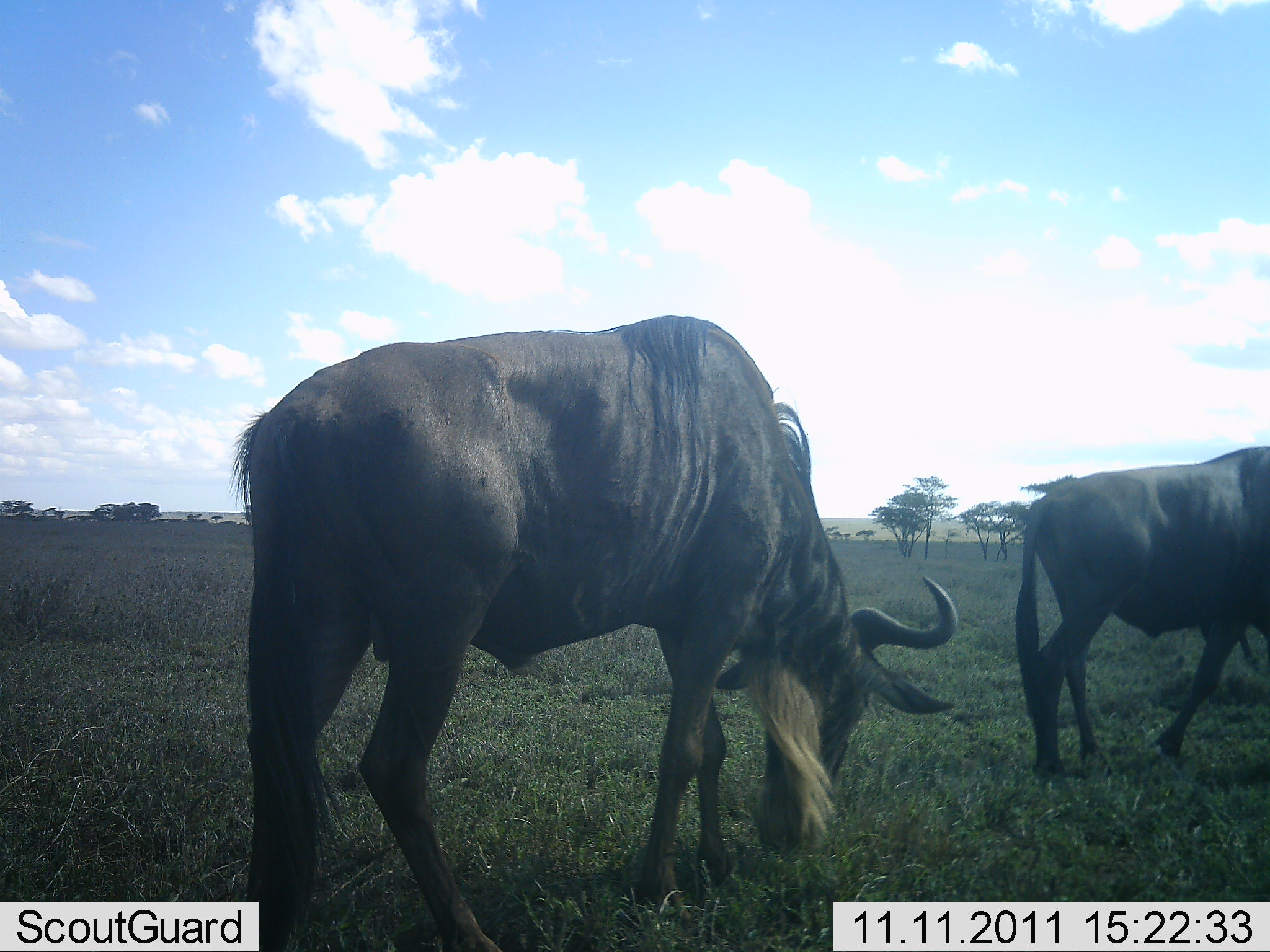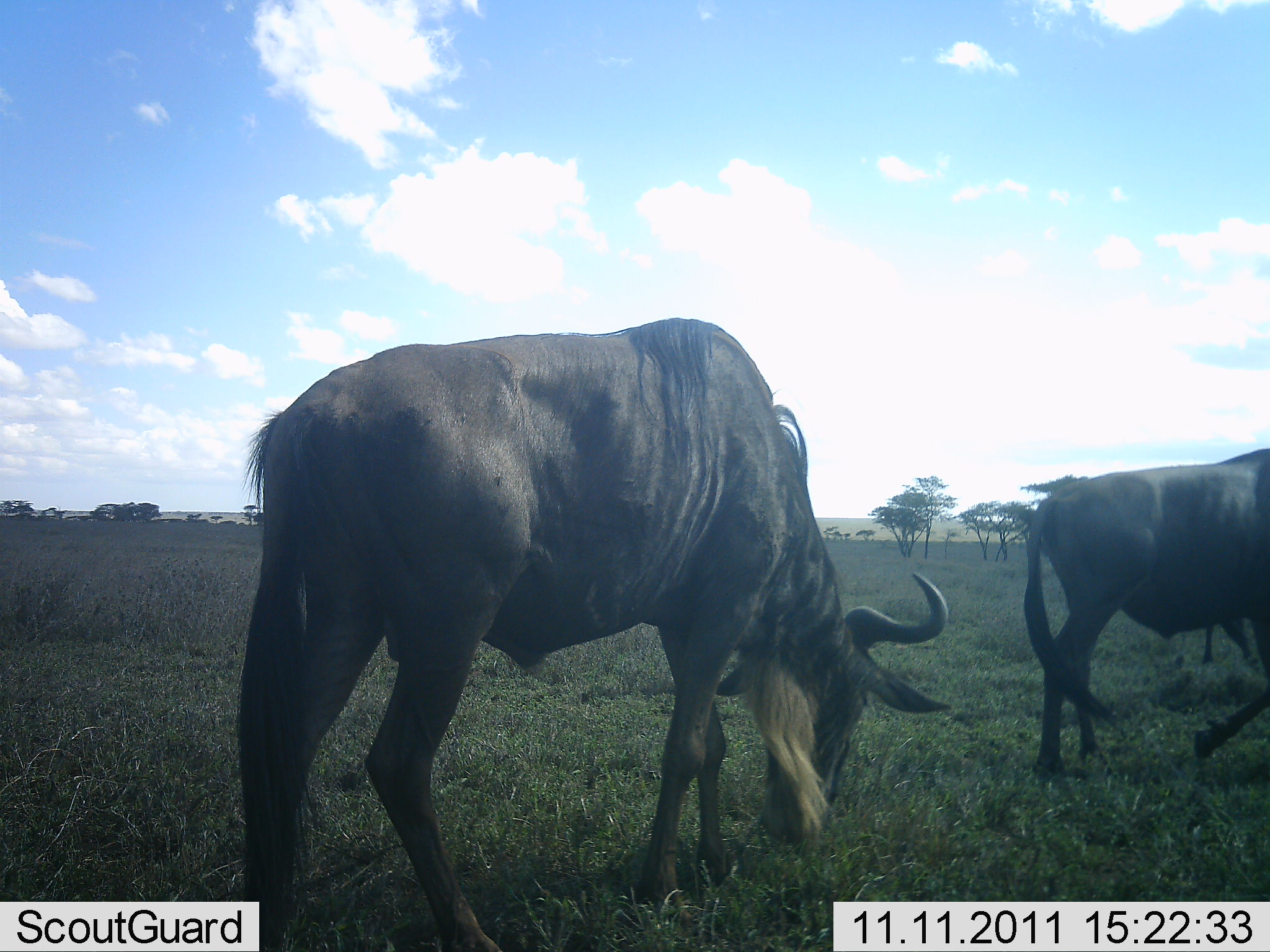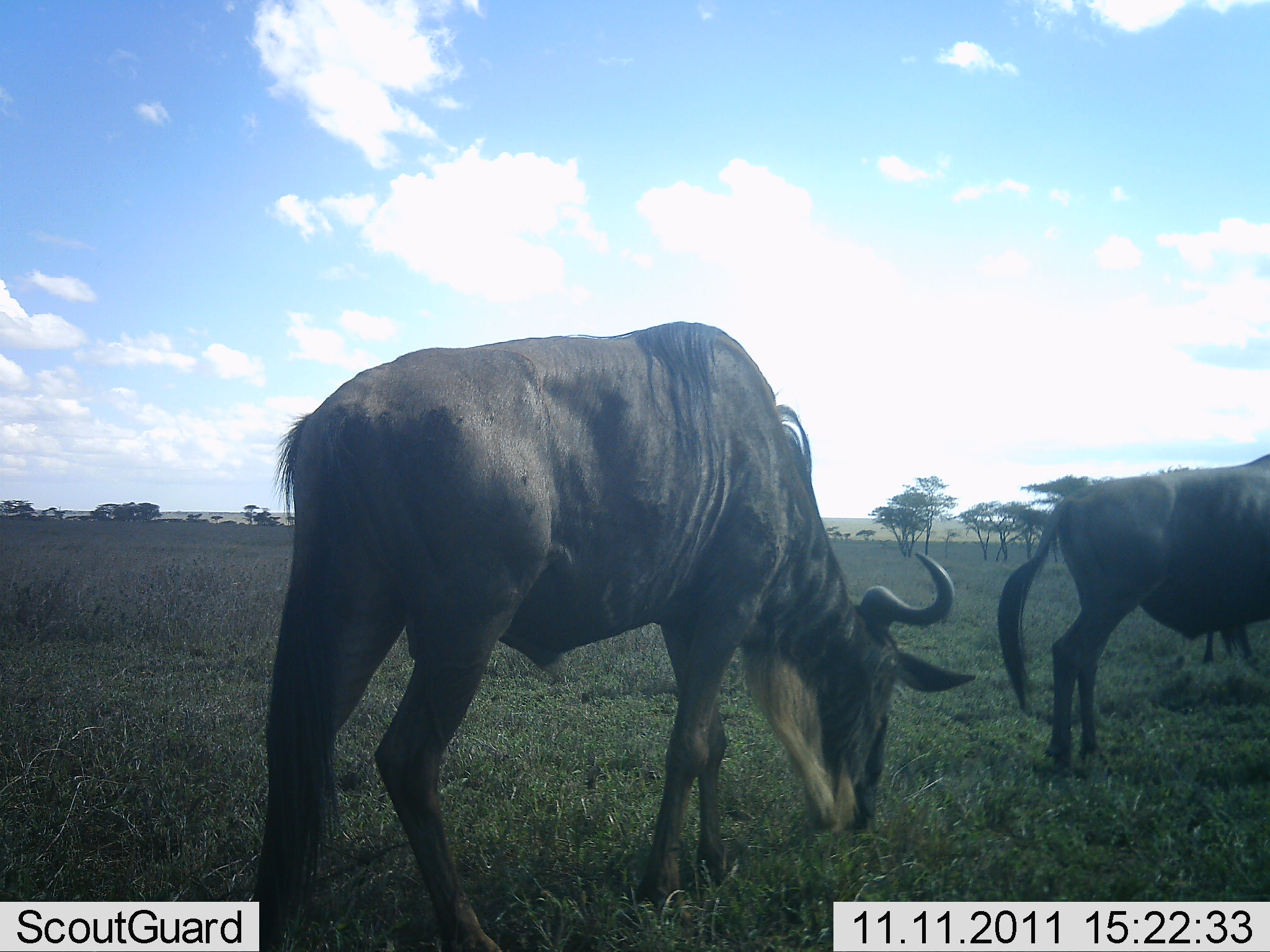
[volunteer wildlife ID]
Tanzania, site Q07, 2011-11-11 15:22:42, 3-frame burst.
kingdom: Animalia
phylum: Chordata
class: Mammalia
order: Artiodactyla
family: Bovidae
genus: Connochaetes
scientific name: Connochaetes taurinus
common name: blue wildebeest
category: wildebeest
Wildebeest (blue wildebeest) (Connochaetes taurinus), count 3. Behavior (volunteer vote fractions): standing 36%, resting 0%, moving 14%, interacting 0%. Young present (vote fraction): 0%. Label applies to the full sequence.